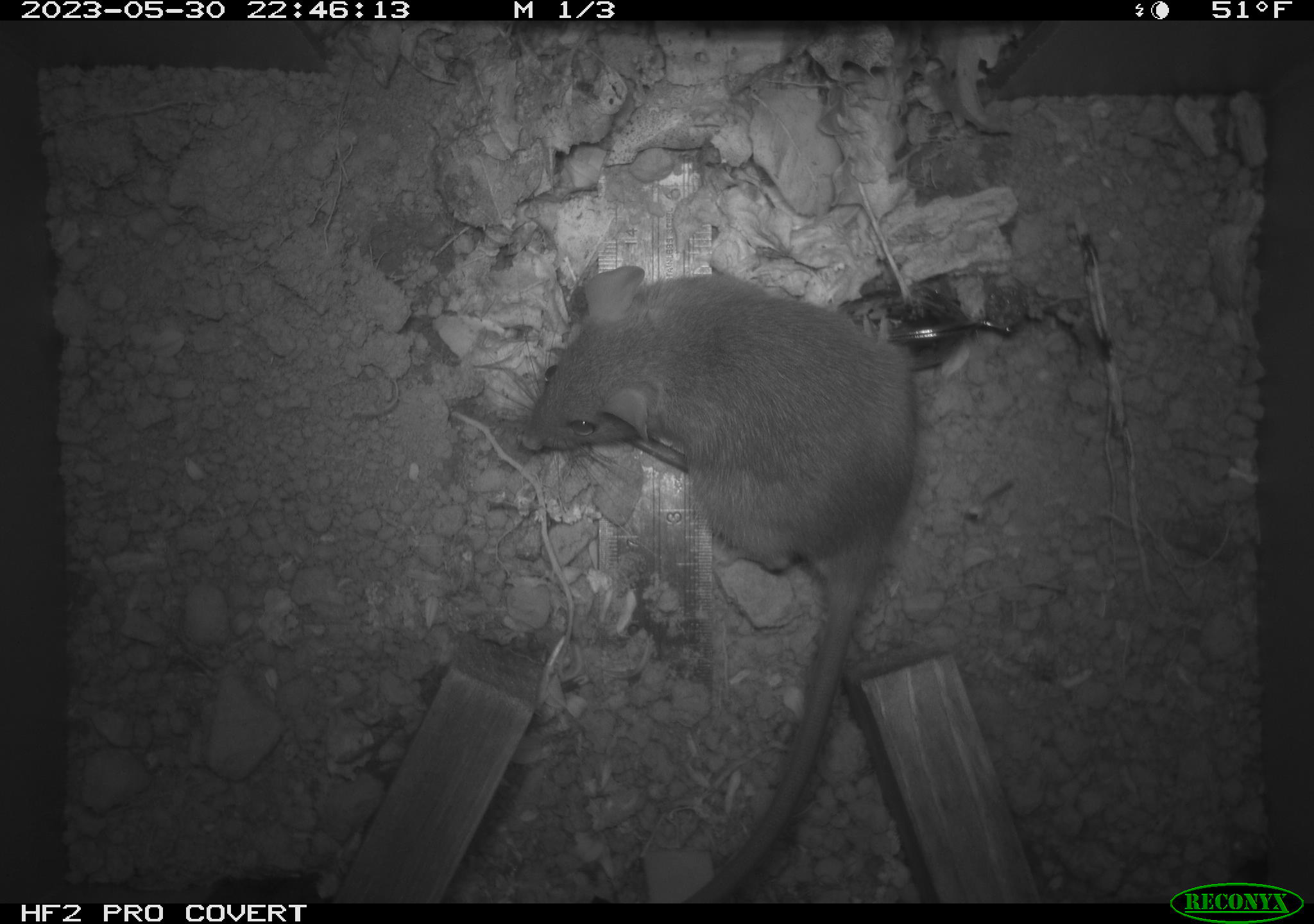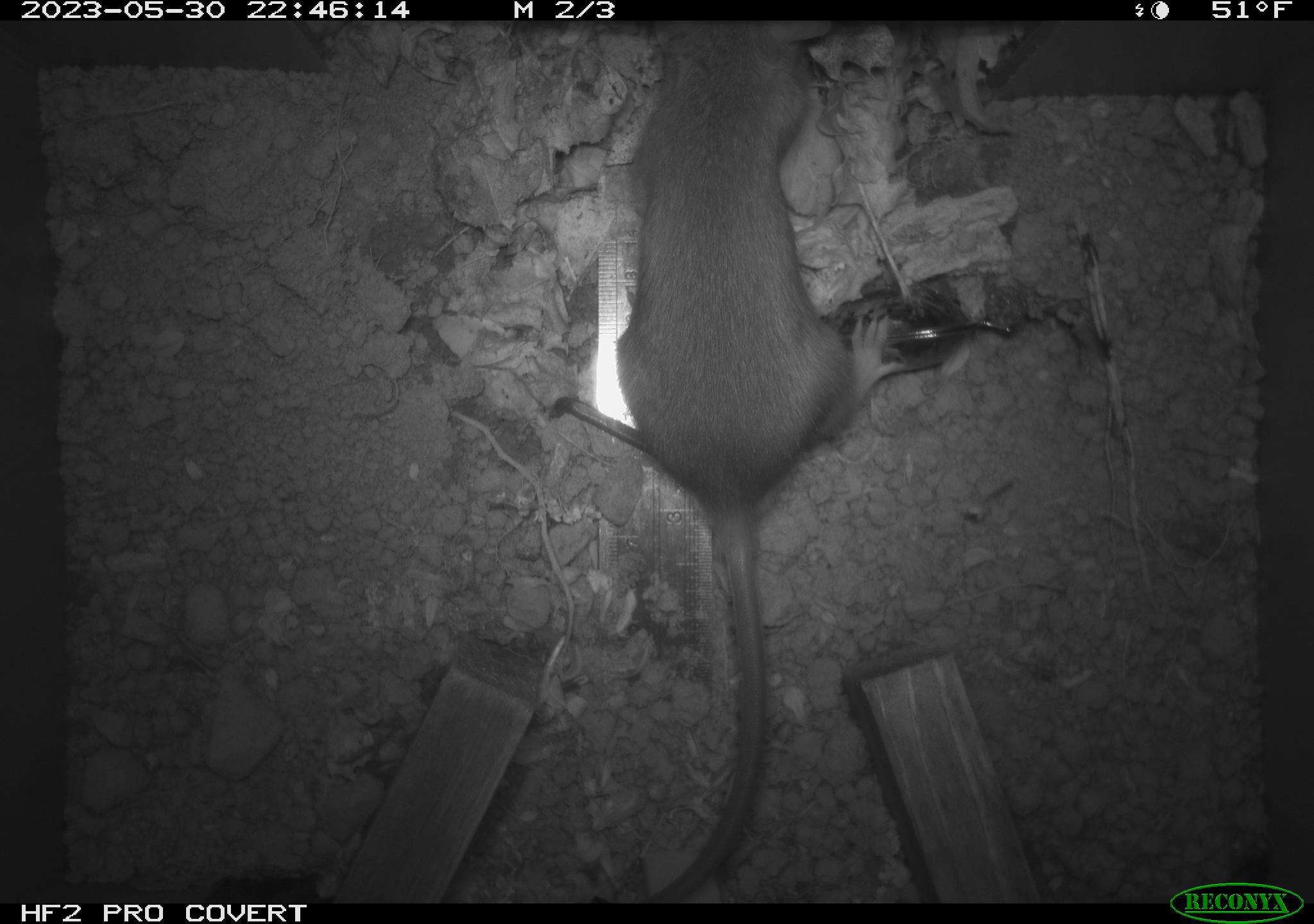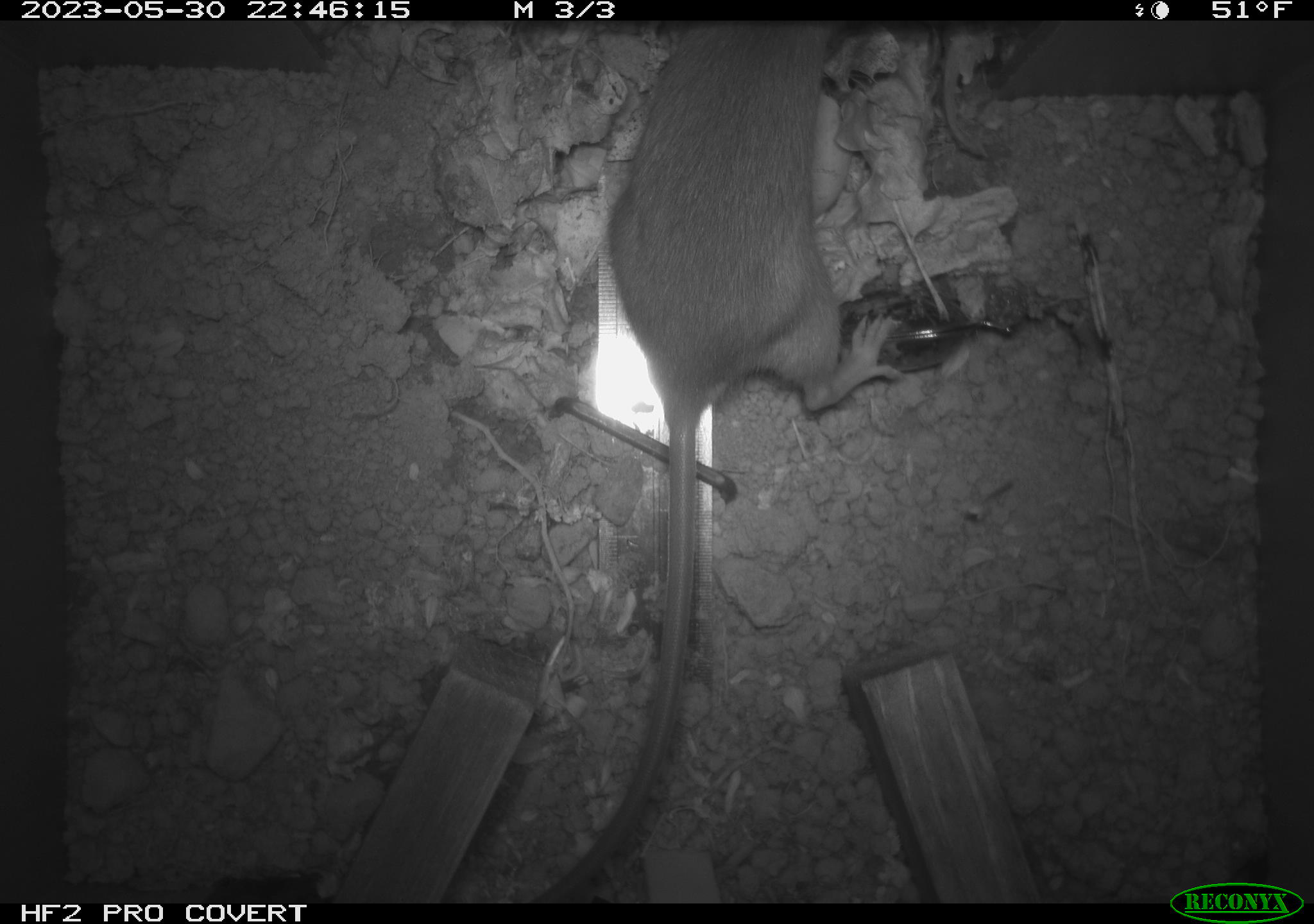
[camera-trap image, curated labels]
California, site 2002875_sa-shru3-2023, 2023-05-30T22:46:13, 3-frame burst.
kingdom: Animalia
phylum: Chordata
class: Mammalia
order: Rodentia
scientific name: Rodentia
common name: mouse species